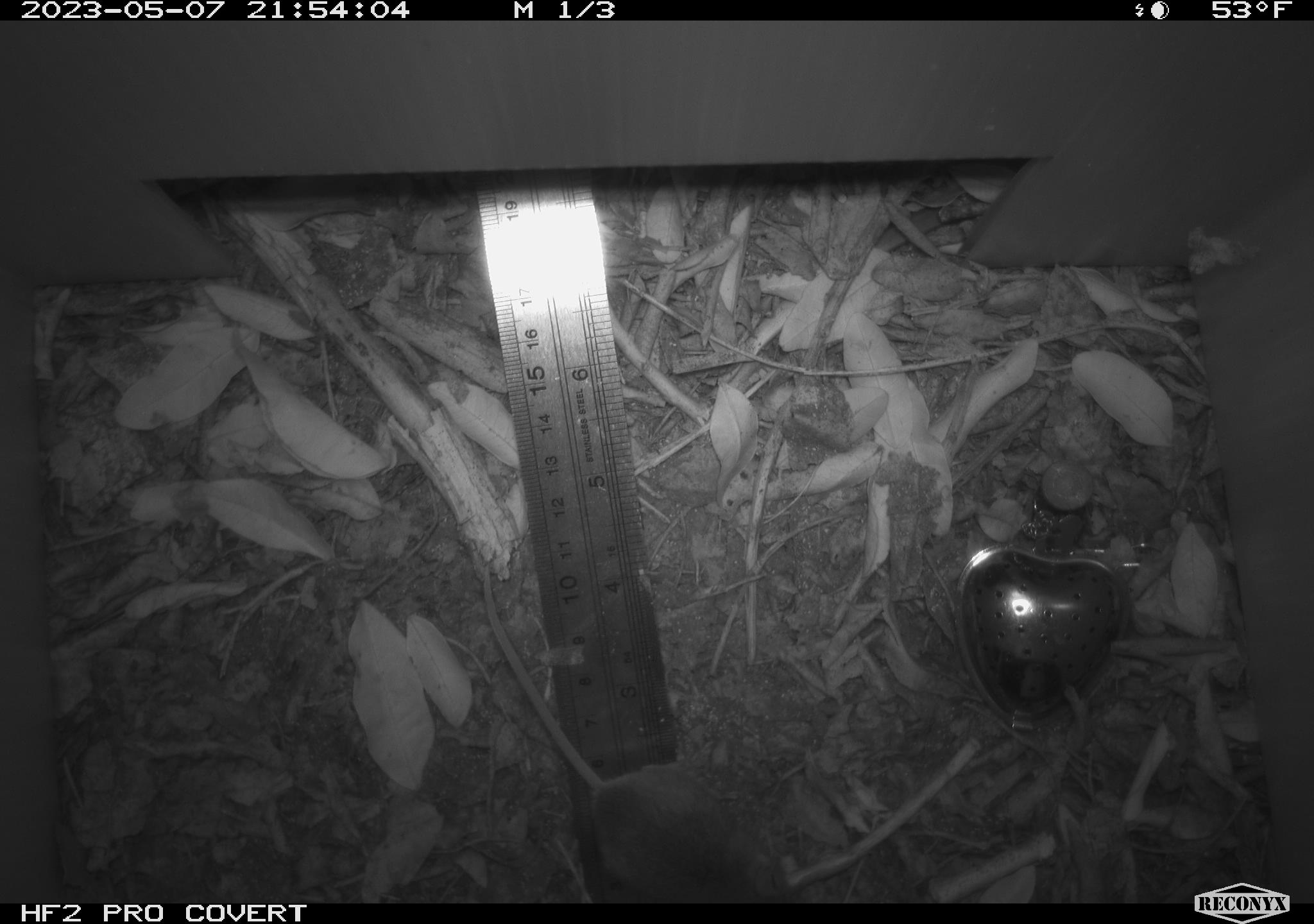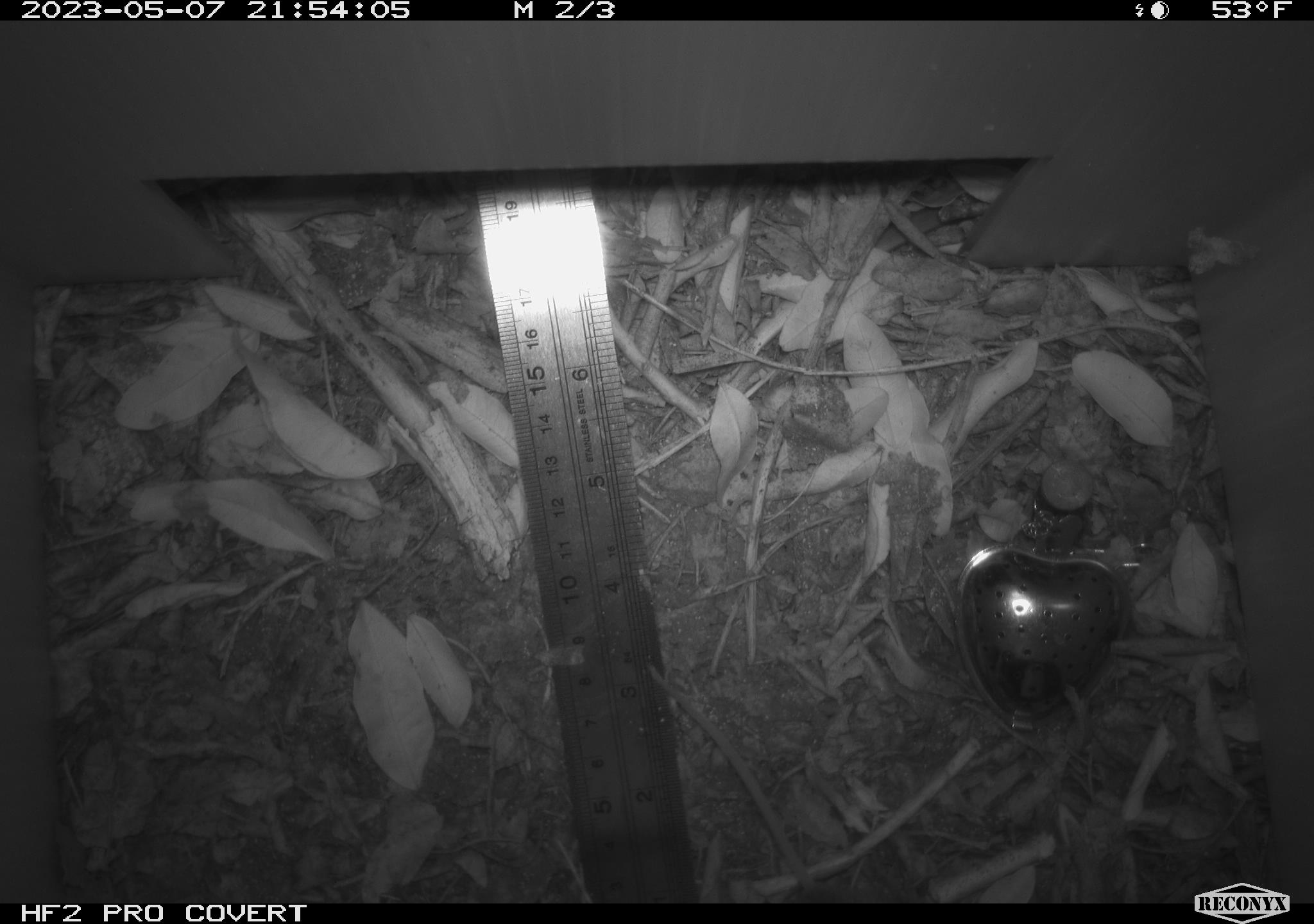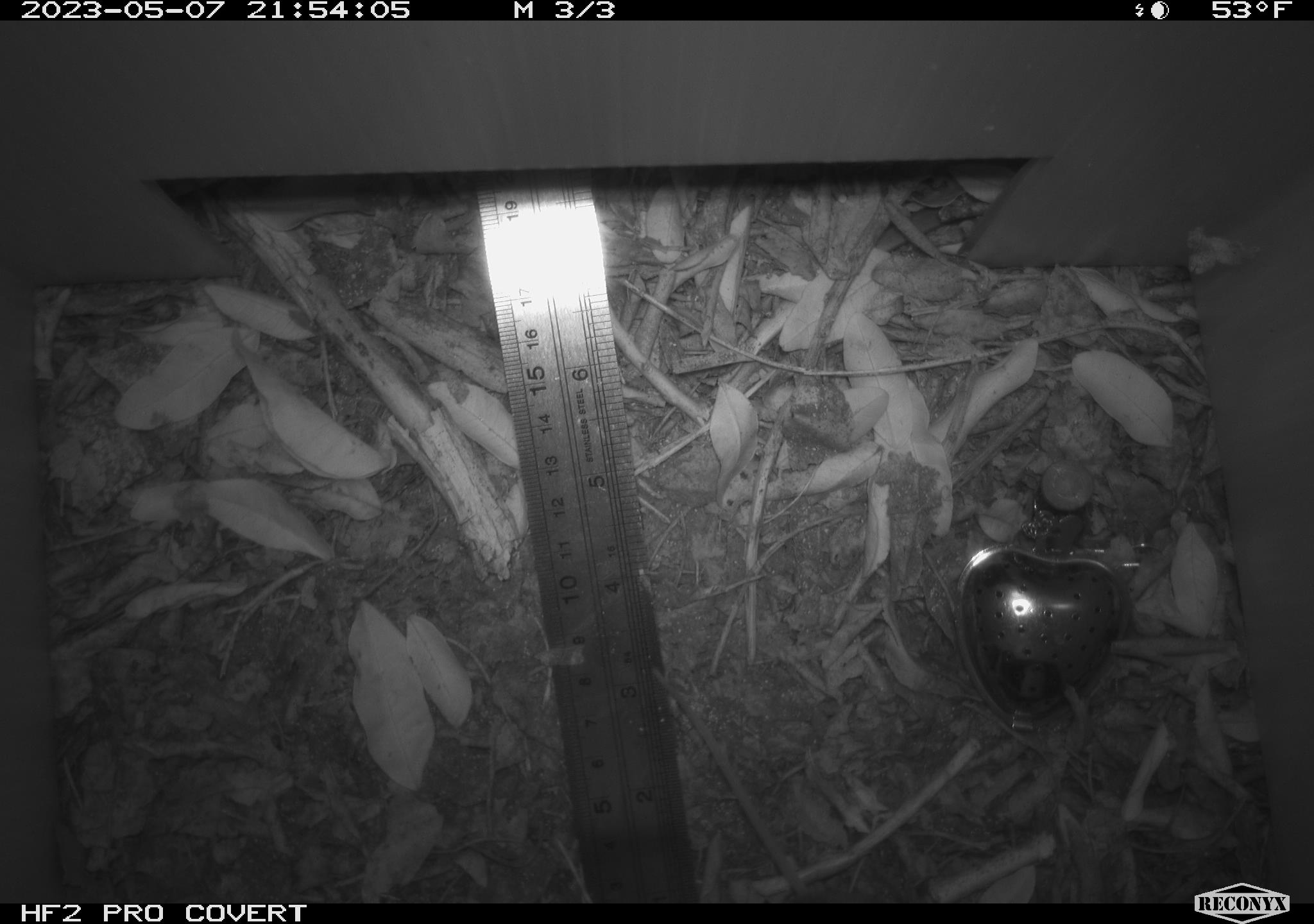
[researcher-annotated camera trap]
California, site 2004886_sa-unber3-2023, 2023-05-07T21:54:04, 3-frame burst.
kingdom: Animalia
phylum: Chordata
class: Mammalia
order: Rodentia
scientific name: Rodentia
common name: mouse species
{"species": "mouse species (Rodentia)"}